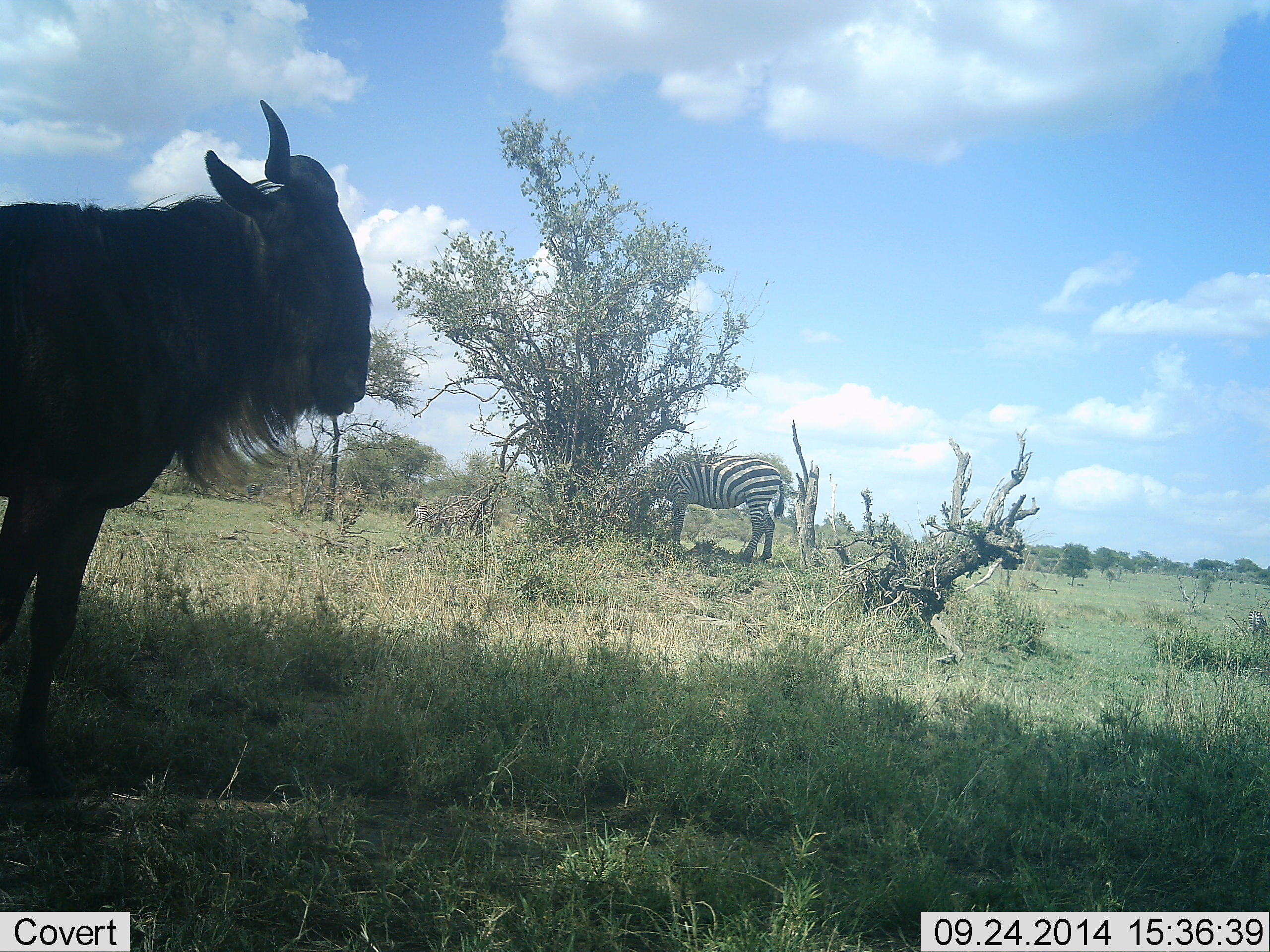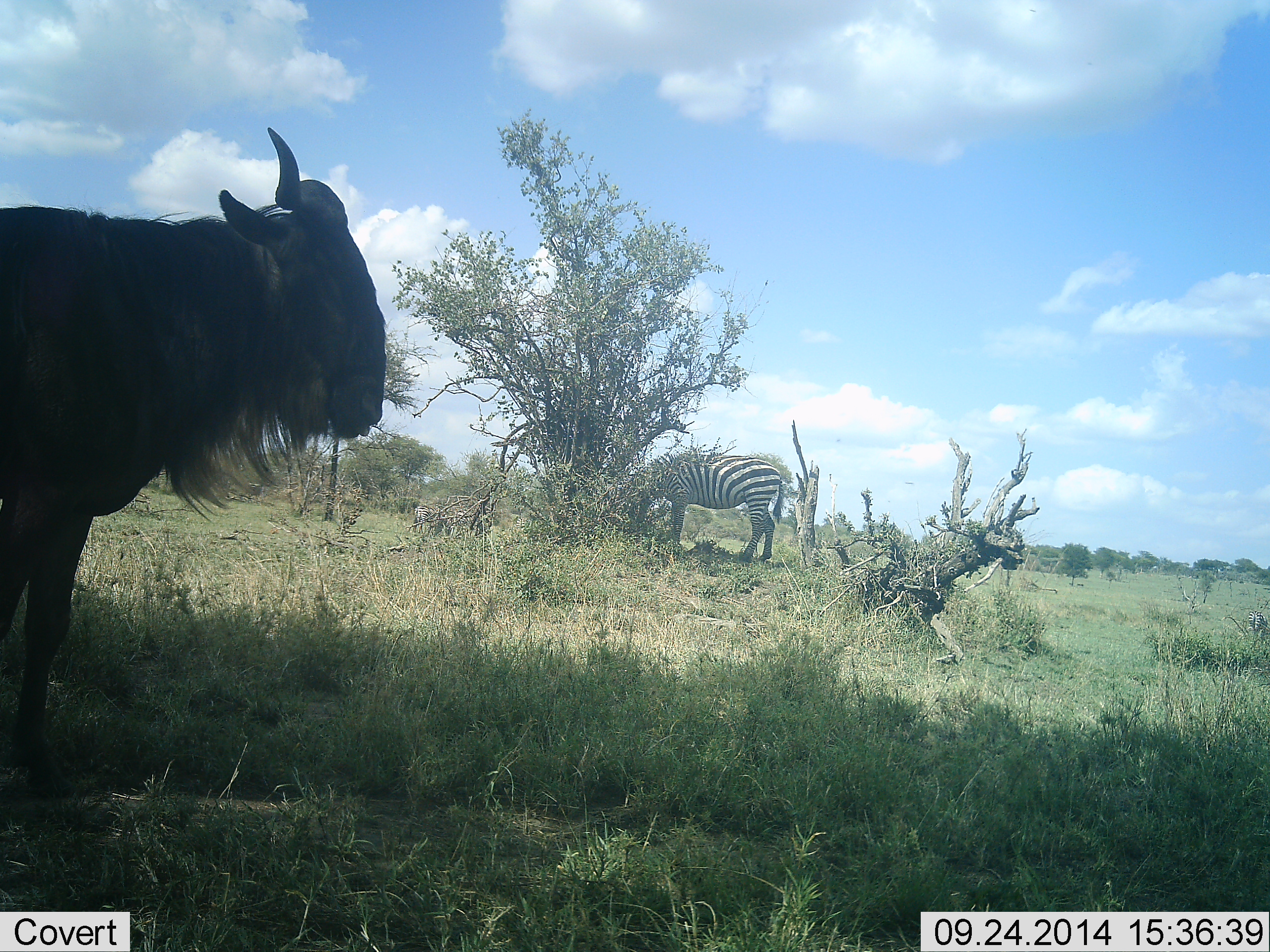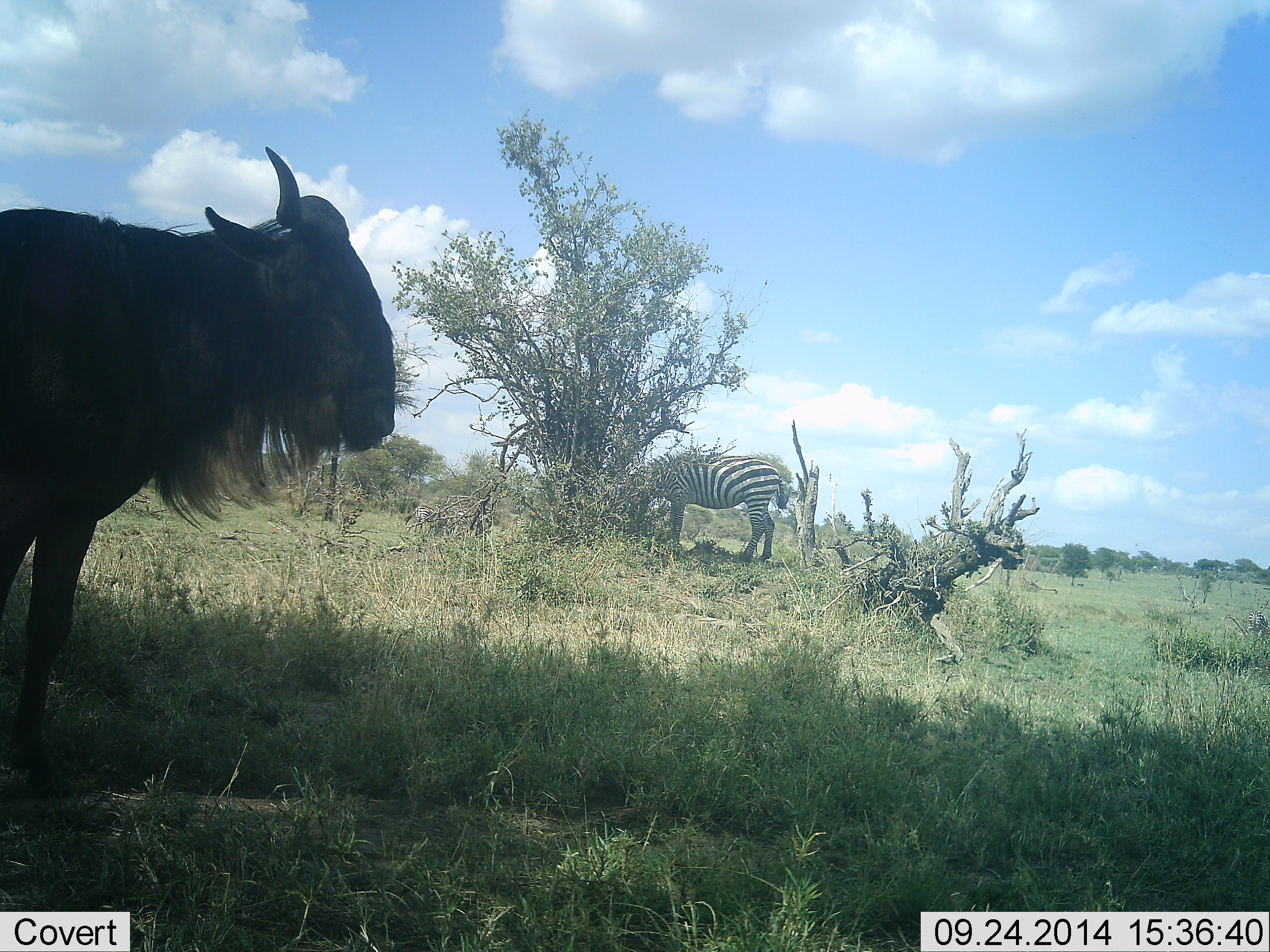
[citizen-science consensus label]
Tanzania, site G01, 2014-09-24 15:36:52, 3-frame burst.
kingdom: Animalia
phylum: Chordata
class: Mammalia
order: Artiodactyla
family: Bovidae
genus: Connochaetes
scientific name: Connochaetes taurinus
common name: blue wildebeest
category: wildebeest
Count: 1.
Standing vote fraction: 91%.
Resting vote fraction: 0%.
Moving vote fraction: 0%.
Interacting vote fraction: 0%.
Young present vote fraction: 0%.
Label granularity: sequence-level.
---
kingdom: Animalia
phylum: Chordata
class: Mammalia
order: Perissodactyla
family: Equidae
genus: Equus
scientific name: Equus quagga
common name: plains zebra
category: zebra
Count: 1.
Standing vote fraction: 20%.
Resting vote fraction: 0%.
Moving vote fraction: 0%.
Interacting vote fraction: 0%.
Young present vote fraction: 0%.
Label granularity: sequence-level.